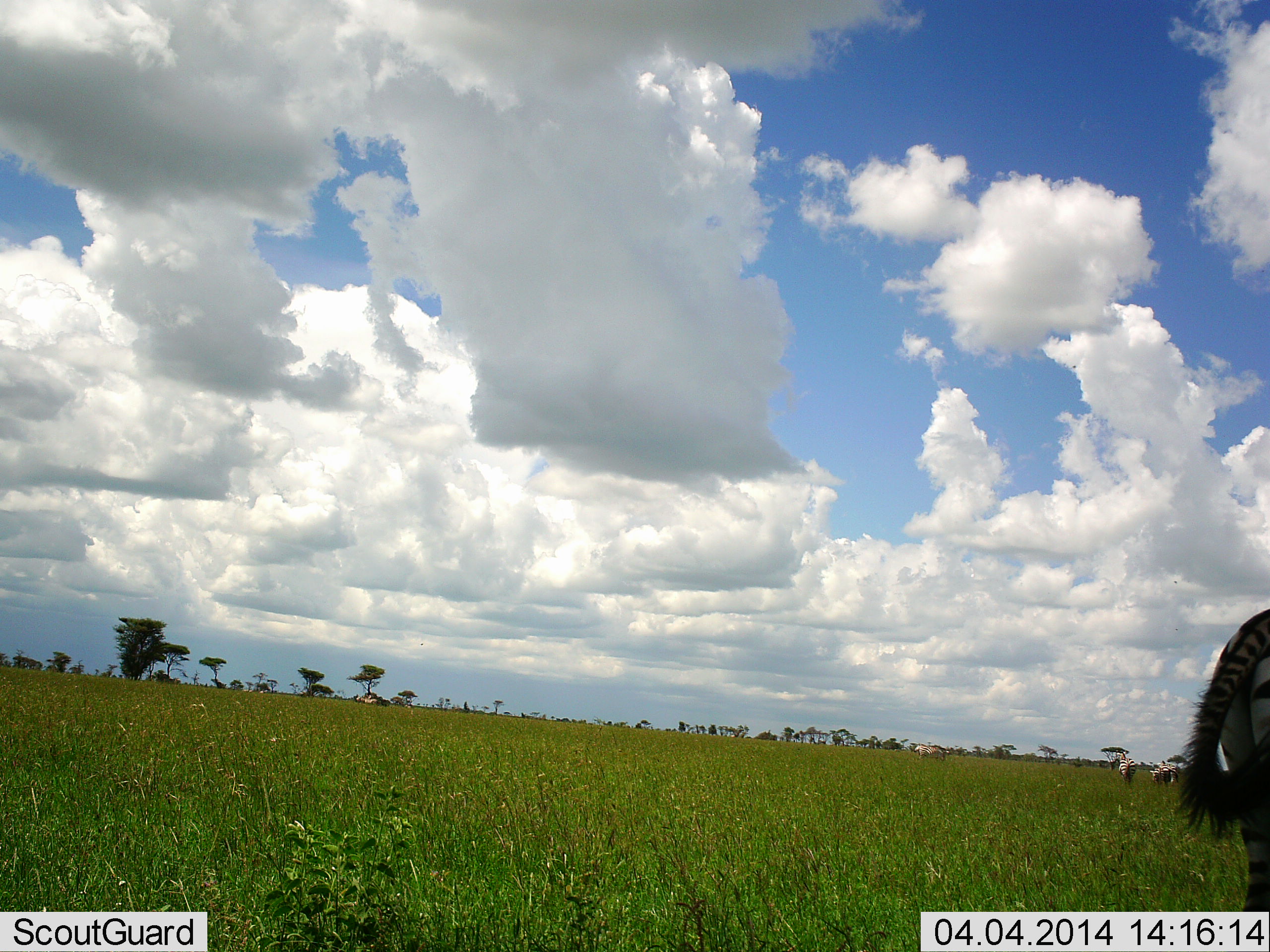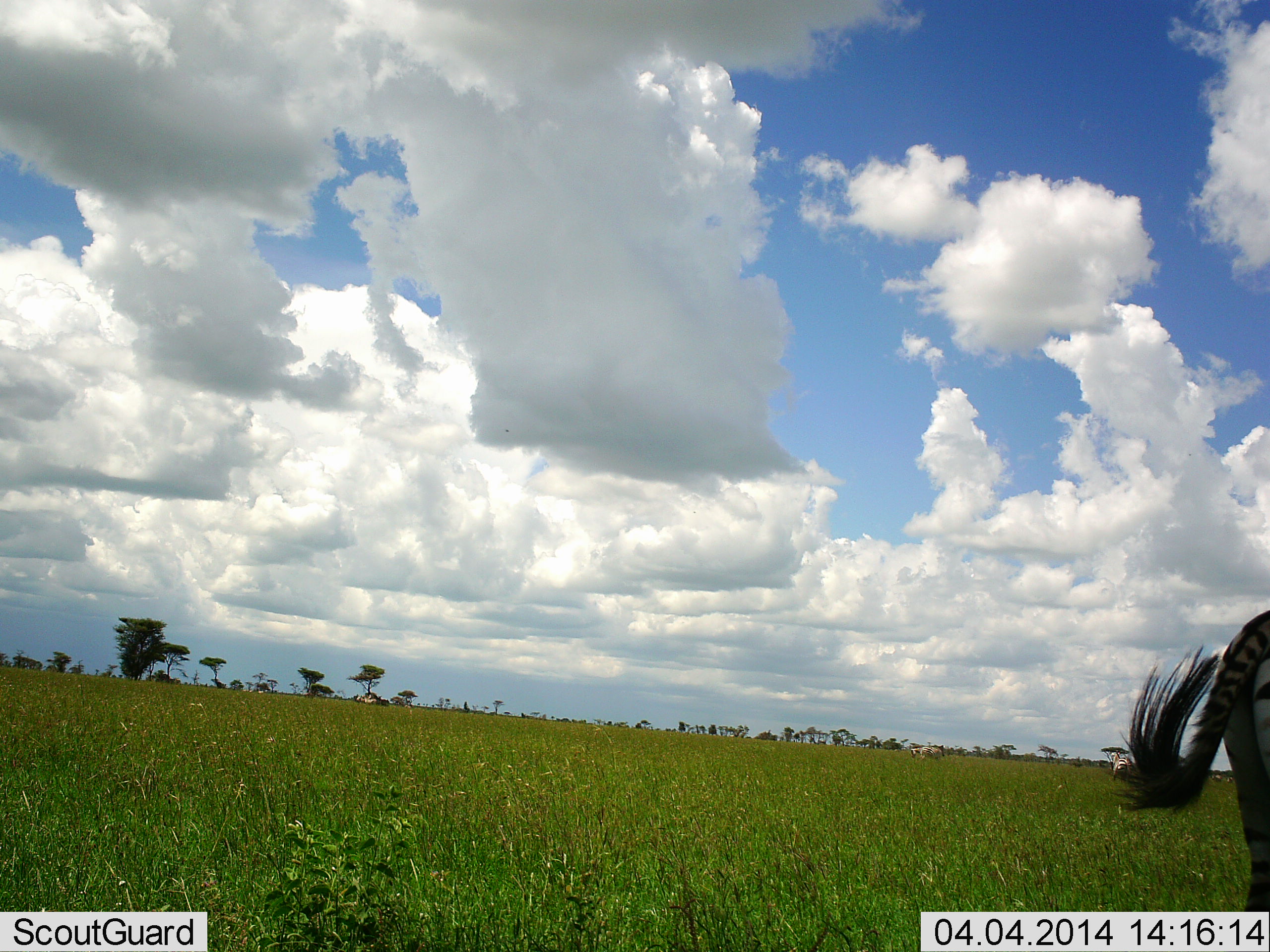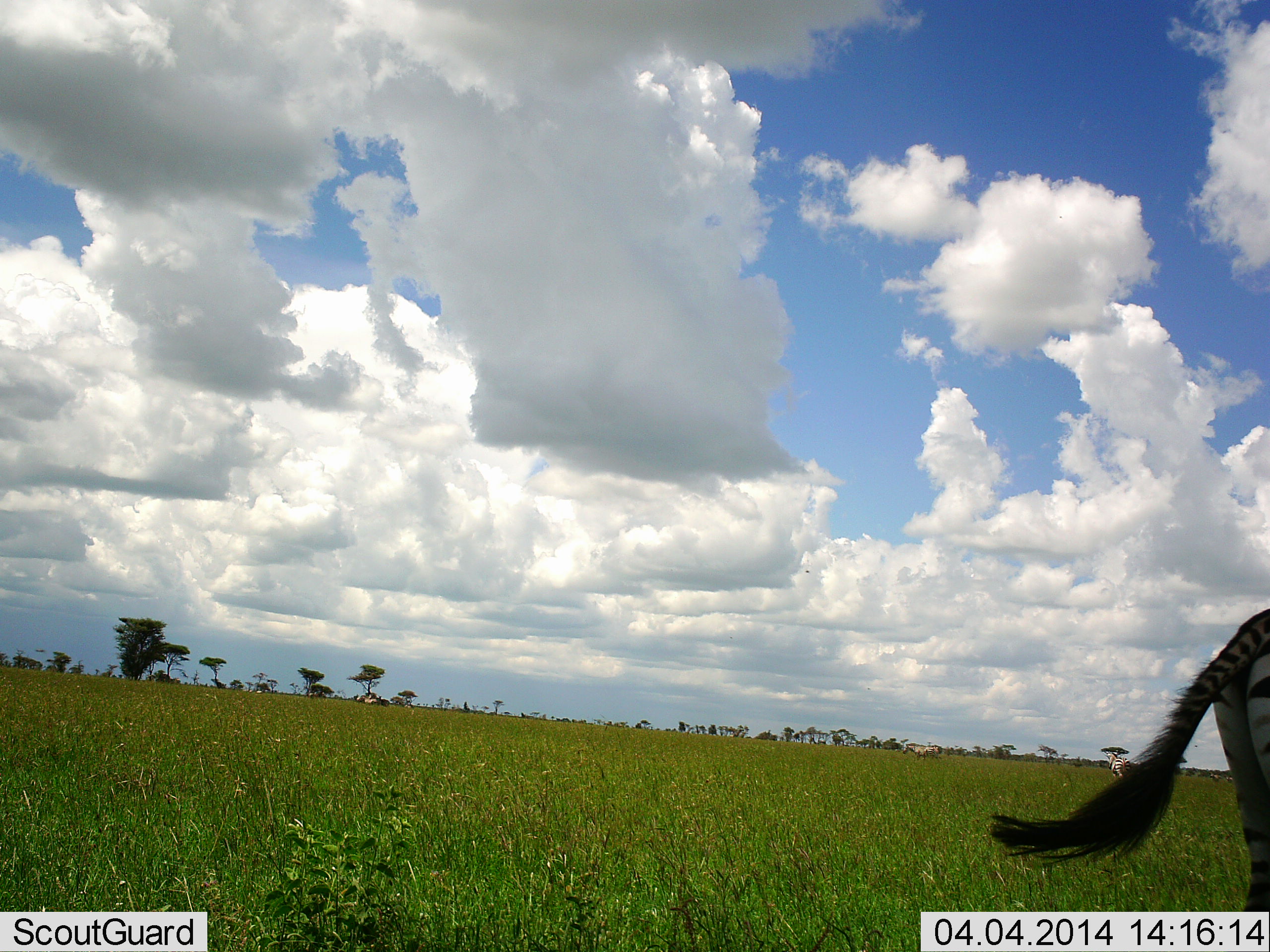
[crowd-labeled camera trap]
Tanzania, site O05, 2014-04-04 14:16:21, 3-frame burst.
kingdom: Animalia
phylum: Chordata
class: Mammalia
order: Perissodactyla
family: Equidae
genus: Equus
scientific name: Equus quagga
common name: plains zebra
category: zebra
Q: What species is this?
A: Zebra (plains zebra) (Equus quagga).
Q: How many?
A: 1.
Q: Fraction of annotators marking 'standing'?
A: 100%.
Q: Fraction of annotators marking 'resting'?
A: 0%.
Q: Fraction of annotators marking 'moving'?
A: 0%.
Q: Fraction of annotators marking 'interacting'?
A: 0%.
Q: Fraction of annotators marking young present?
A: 0%.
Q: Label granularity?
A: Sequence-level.